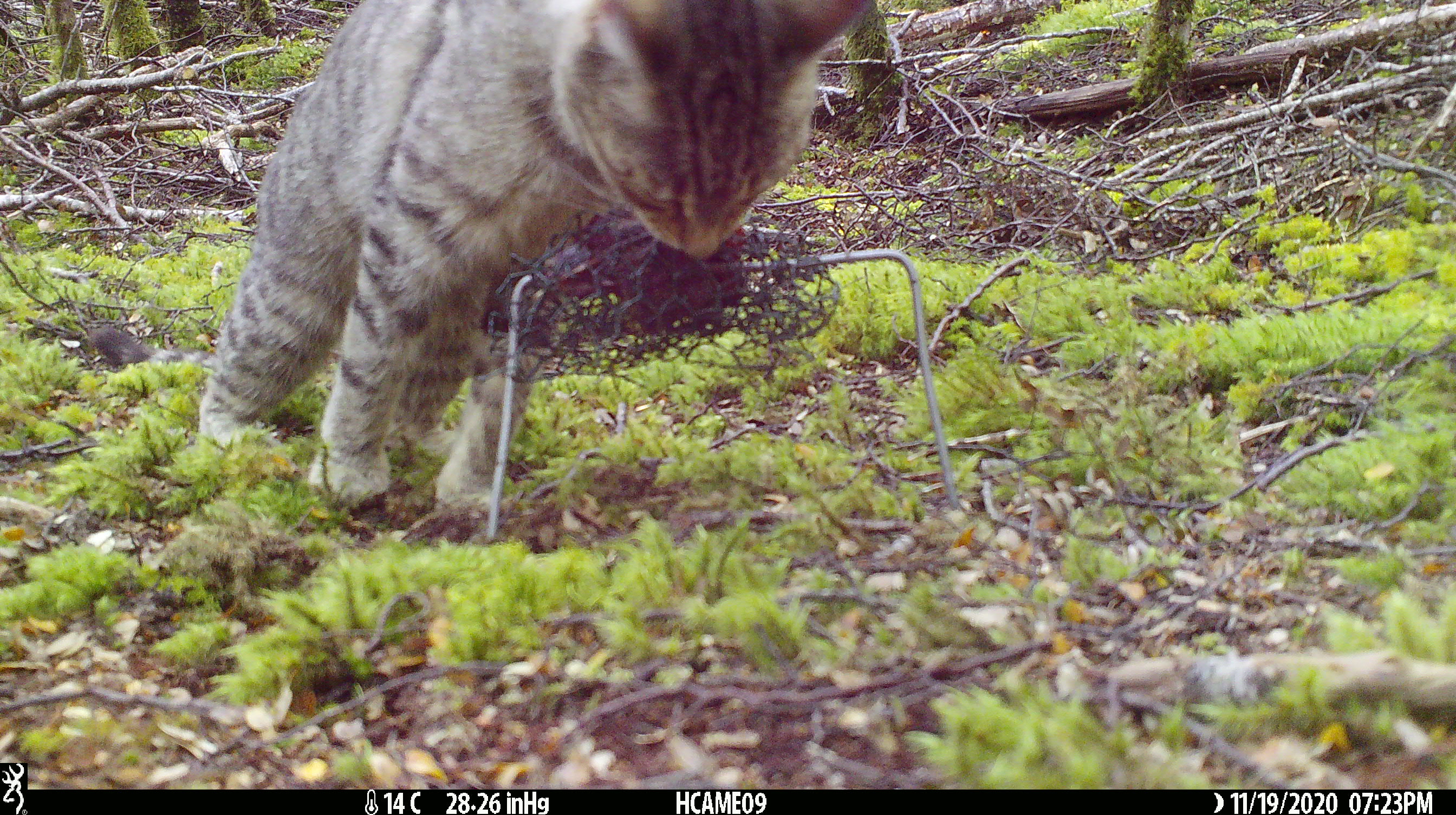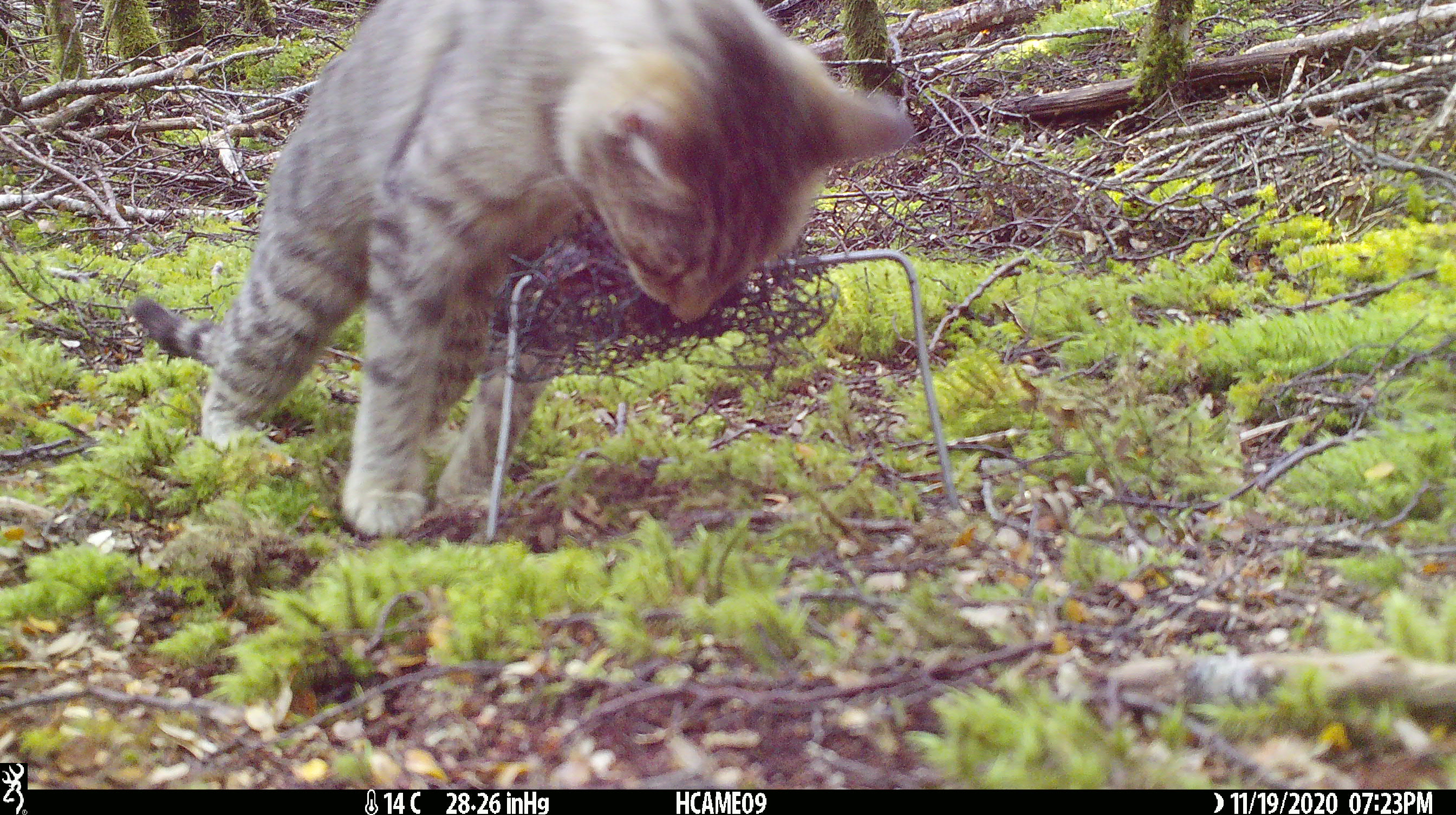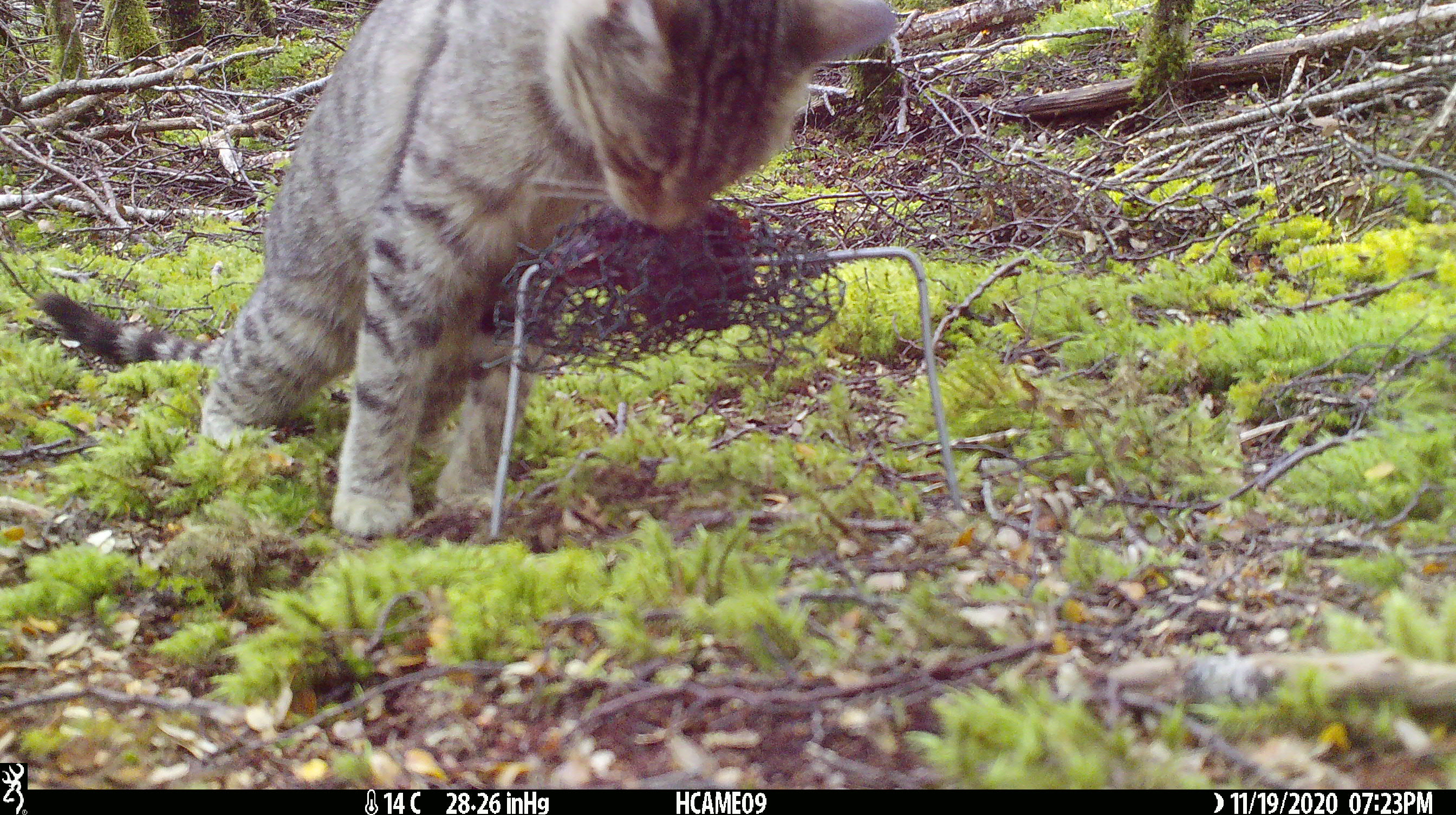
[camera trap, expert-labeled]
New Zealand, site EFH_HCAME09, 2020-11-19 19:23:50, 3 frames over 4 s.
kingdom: Animalia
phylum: Chordata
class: Mammalia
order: Carnivora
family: Felidae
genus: Felis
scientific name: Felis catus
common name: domestic cat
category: cat